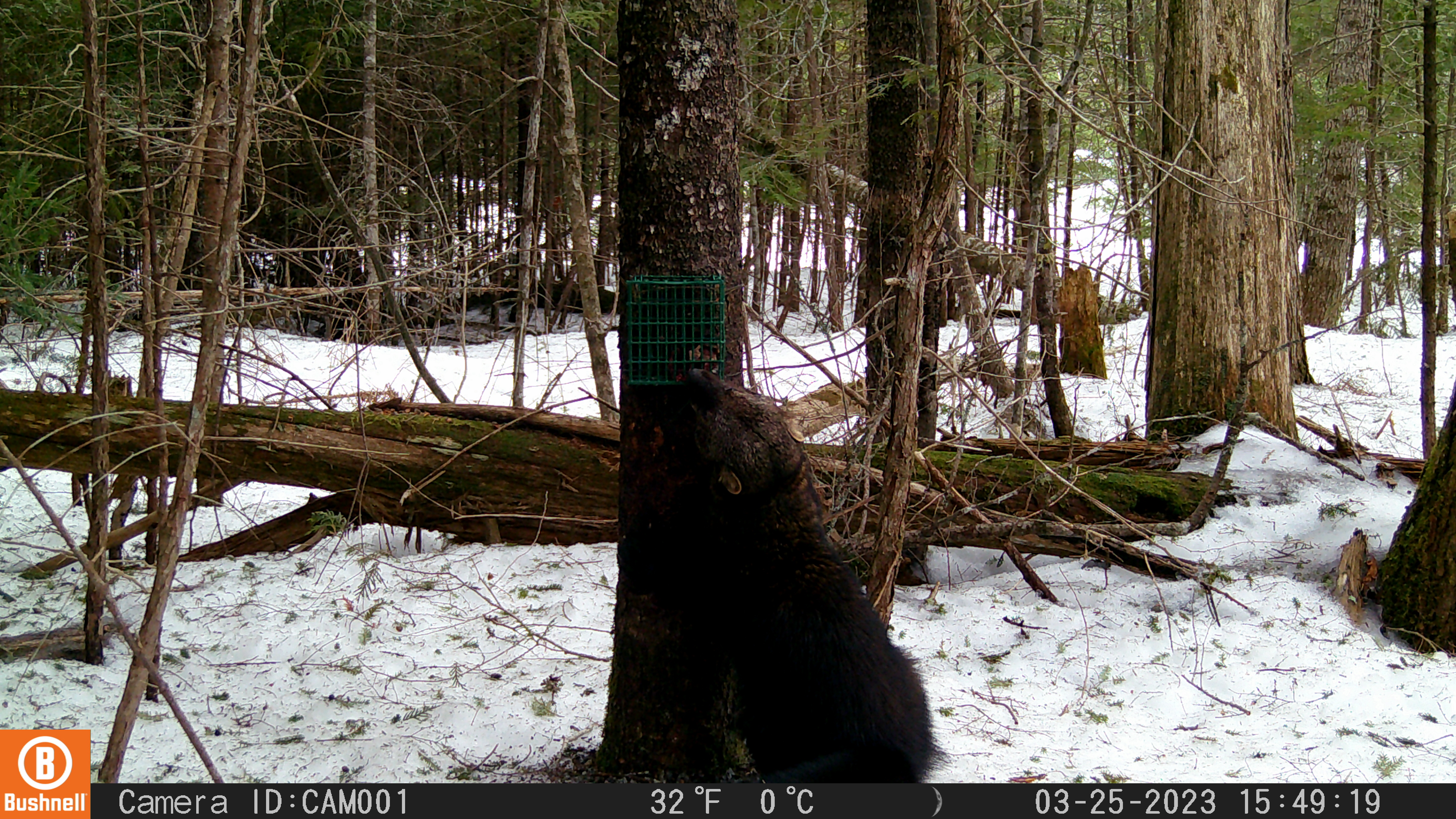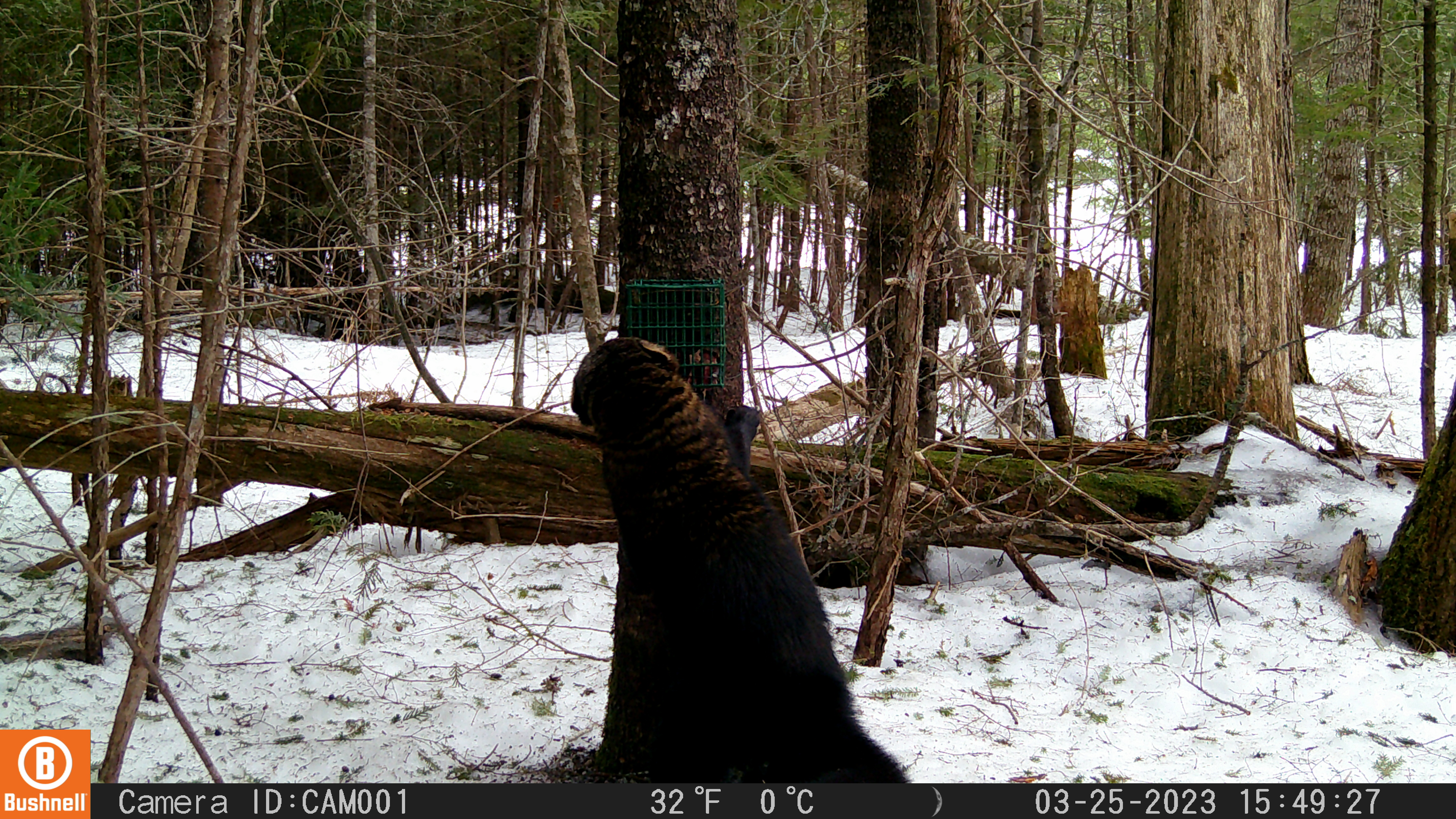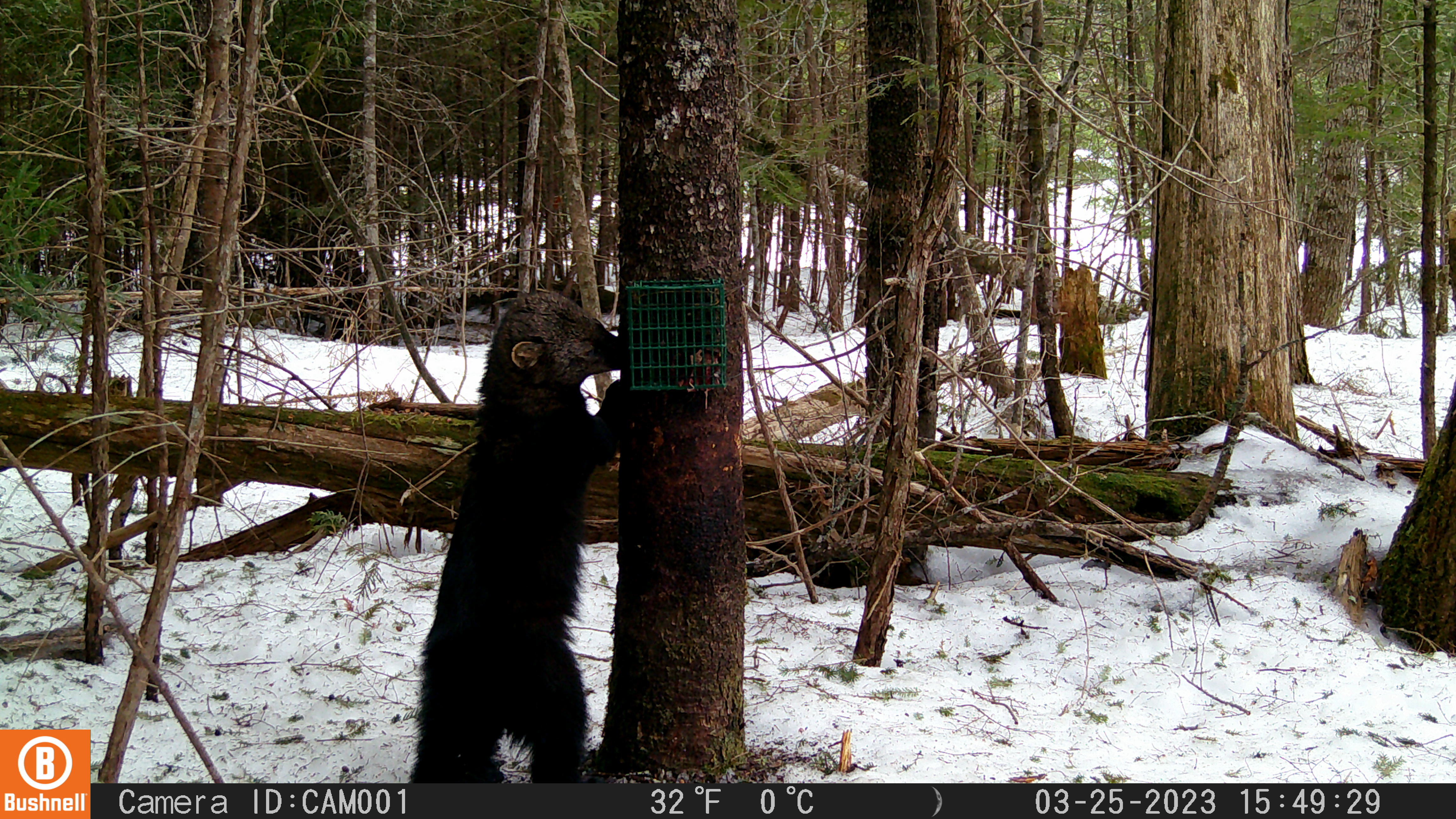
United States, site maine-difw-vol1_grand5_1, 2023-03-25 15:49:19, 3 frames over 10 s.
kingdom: Animalia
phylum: Chordata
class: Mammalia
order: Carnivora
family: Mustelidae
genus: Pekania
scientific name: Pekania pennanti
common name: fisher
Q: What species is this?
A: Fisher (Pekania pennanti).